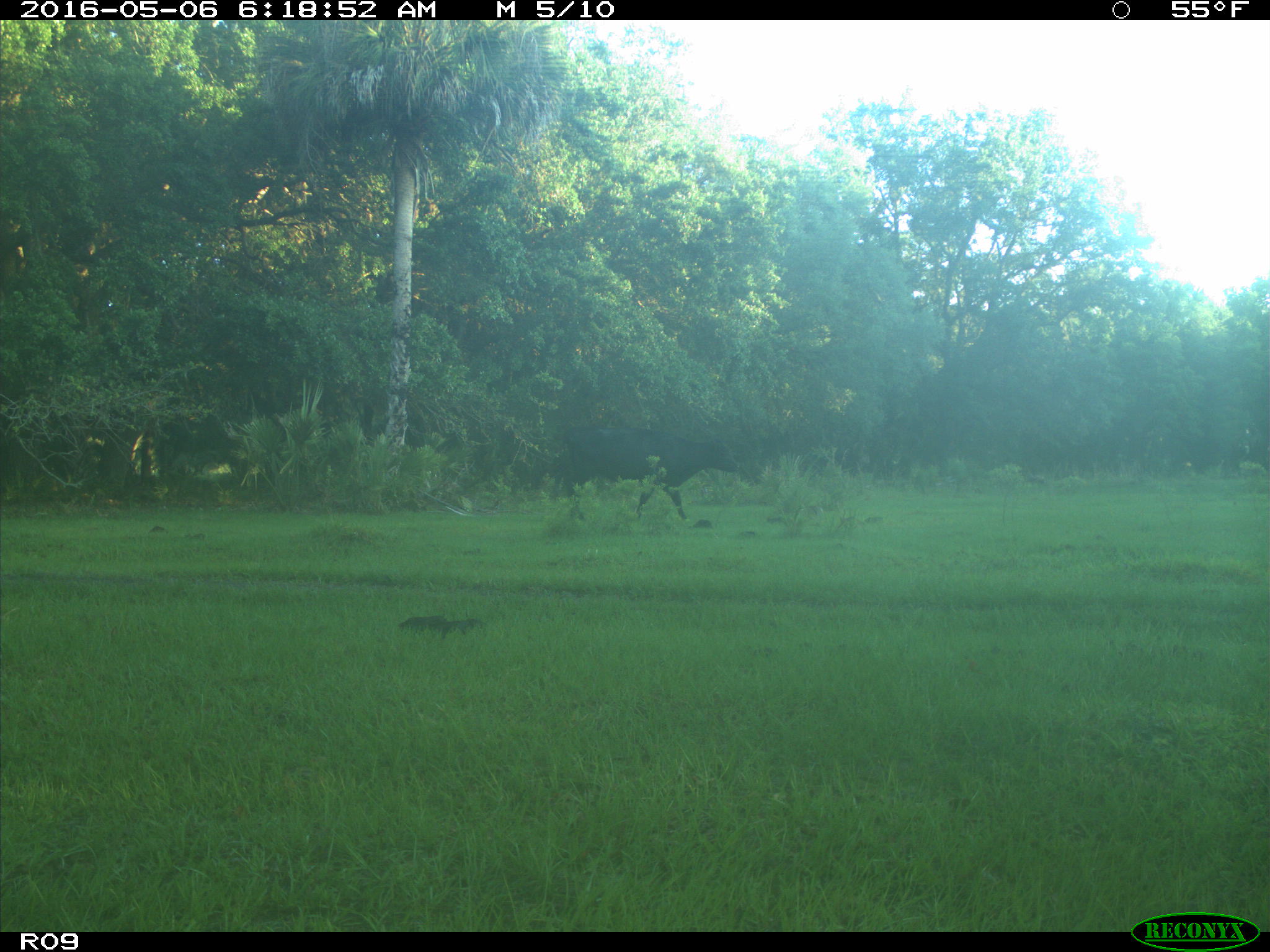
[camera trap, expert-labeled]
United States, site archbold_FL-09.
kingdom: Animalia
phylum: Chordata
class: Mammalia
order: Artiodactyla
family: Bovidae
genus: Bos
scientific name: Bos taurus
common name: domestic cow